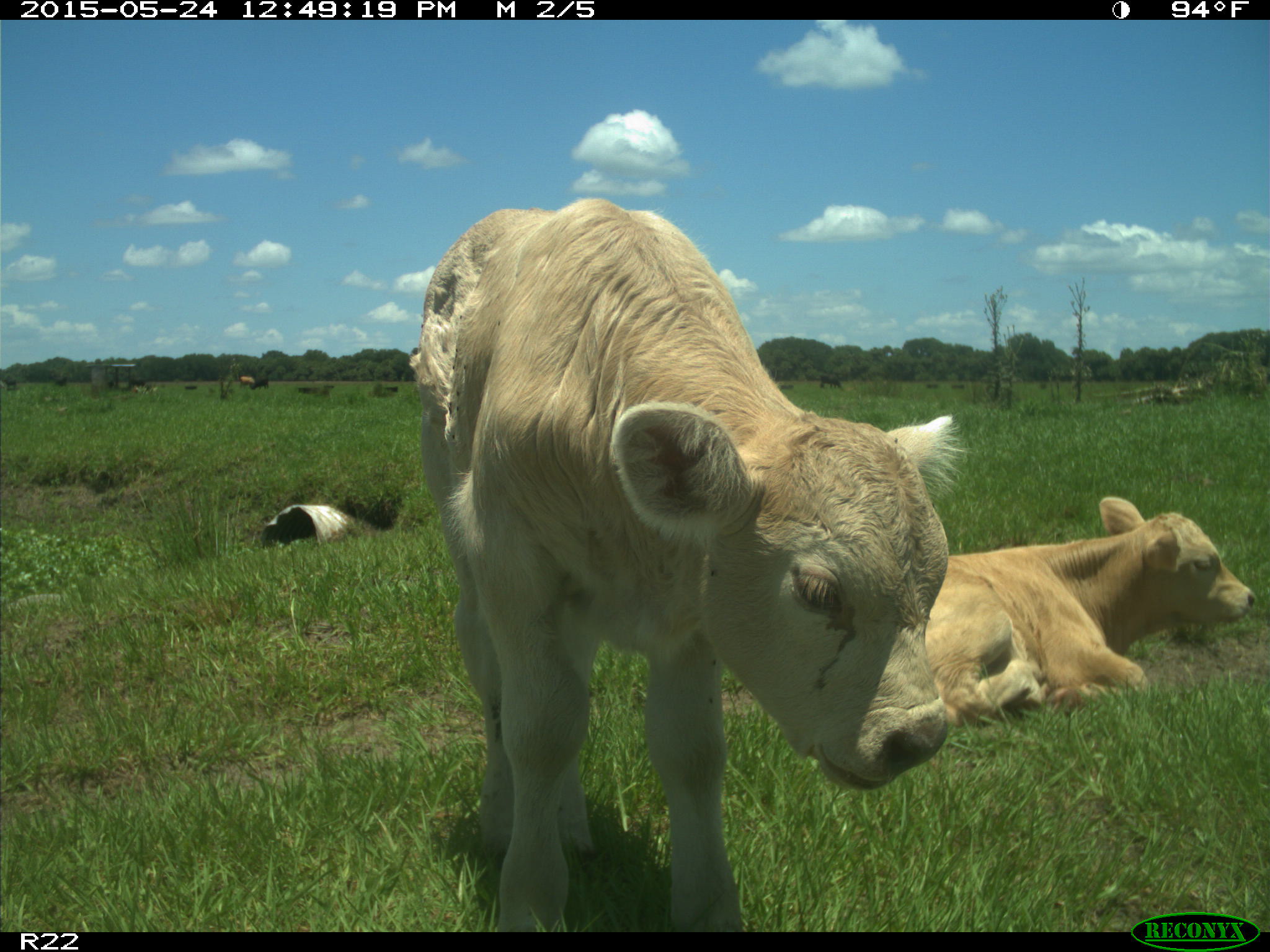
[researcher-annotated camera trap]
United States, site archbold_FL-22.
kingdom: Animalia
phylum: Chordata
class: Mammalia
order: Artiodactyla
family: Bovidae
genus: Bos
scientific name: Bos taurus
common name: domestic cow